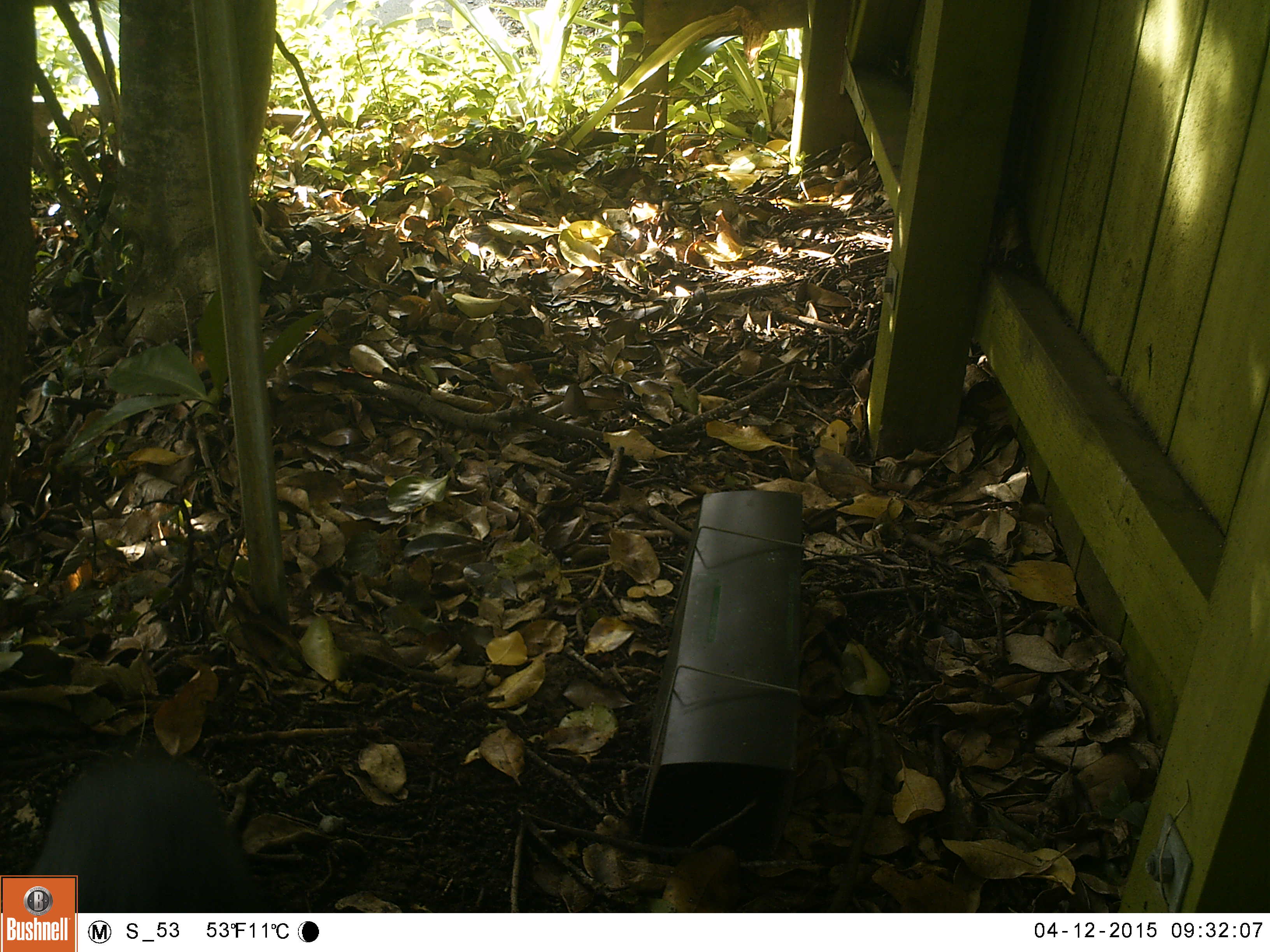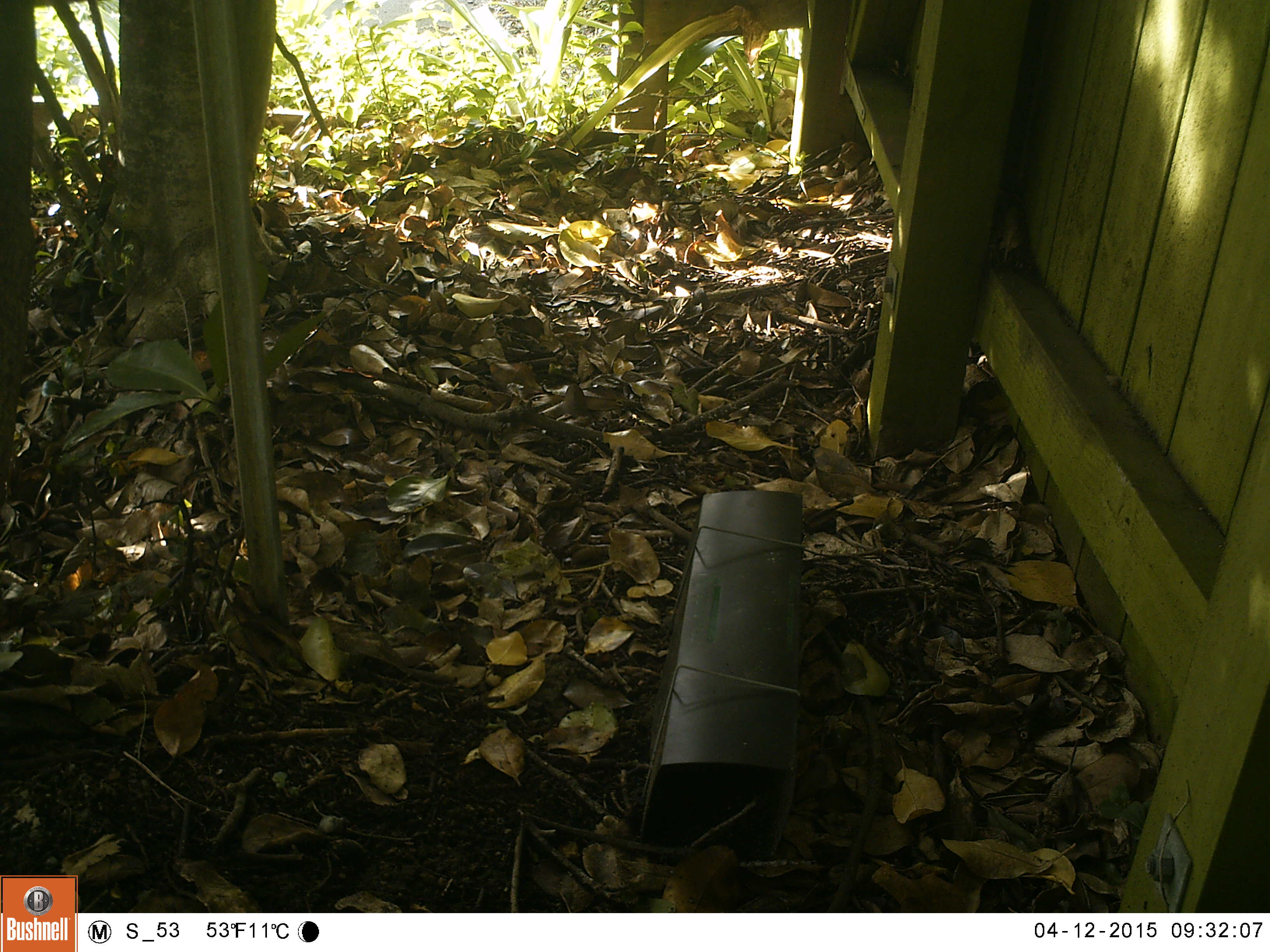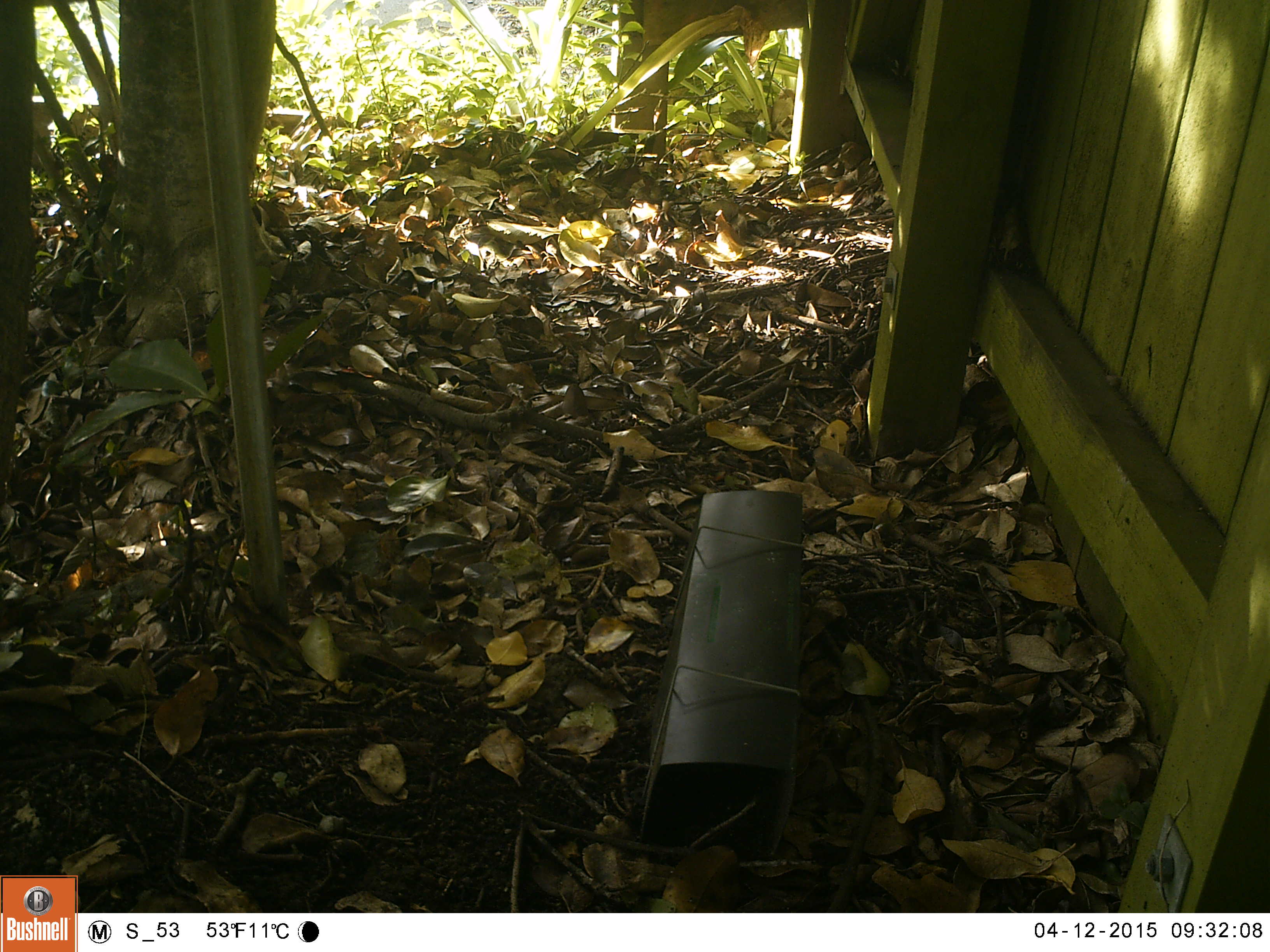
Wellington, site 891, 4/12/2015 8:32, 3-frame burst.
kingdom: Animalia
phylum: Chordata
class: Mammalia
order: Carnivora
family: Felidae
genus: Felis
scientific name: Felis catus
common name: cat